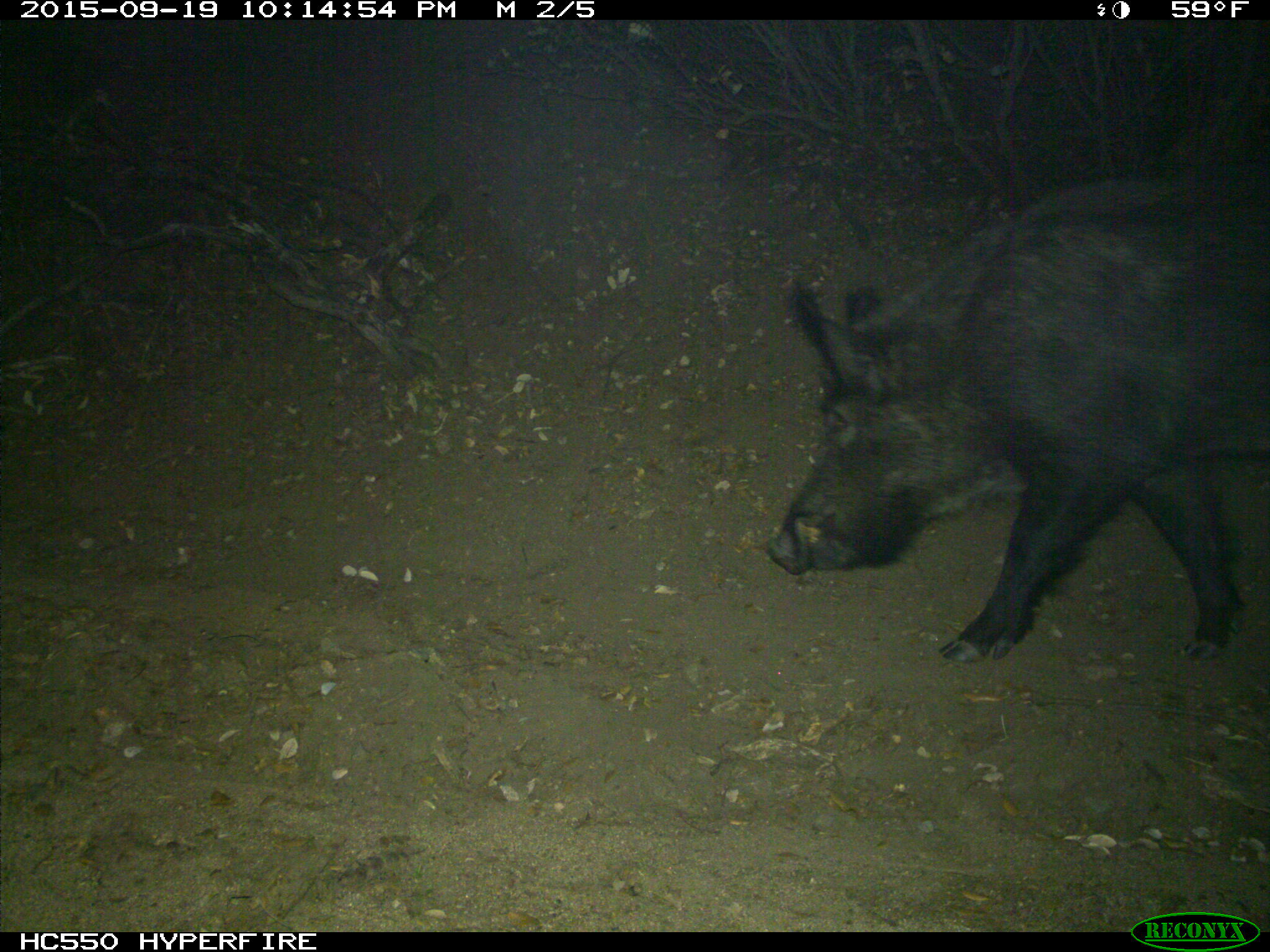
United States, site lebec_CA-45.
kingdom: Animalia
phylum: Chordata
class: Mammalia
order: Artiodactyla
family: Suidae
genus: Sus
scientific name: Sus scrofa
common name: wild boar